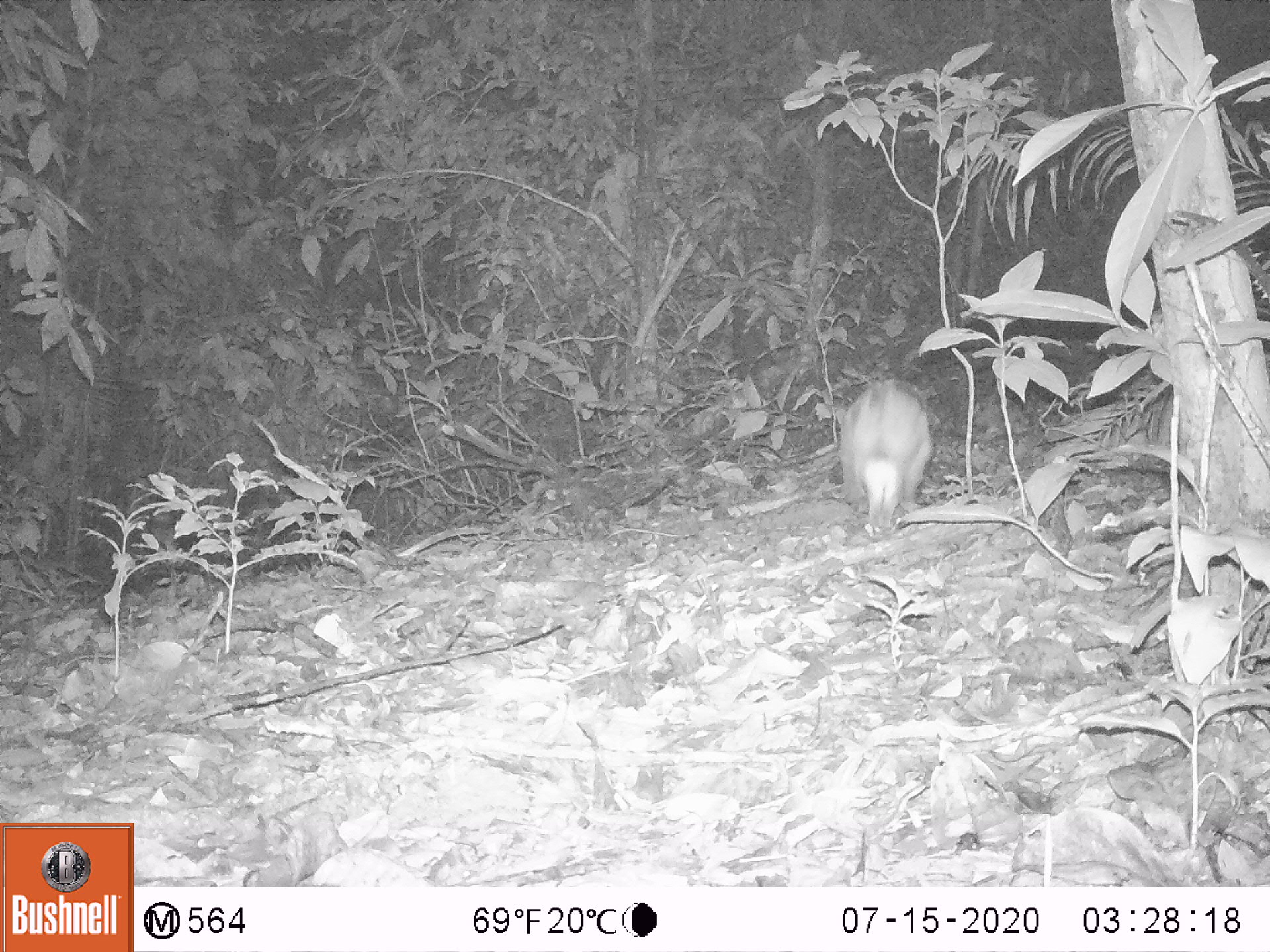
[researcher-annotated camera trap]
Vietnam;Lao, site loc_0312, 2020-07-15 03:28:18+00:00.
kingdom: Animalia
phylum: Chordata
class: Mammalia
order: Lagomorpha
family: Leporidae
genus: Nesolagus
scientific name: Nesolagus timminsi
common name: annamite striped rabbit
Annamite striped rabbit (Nesolagus timminsi). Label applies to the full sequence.